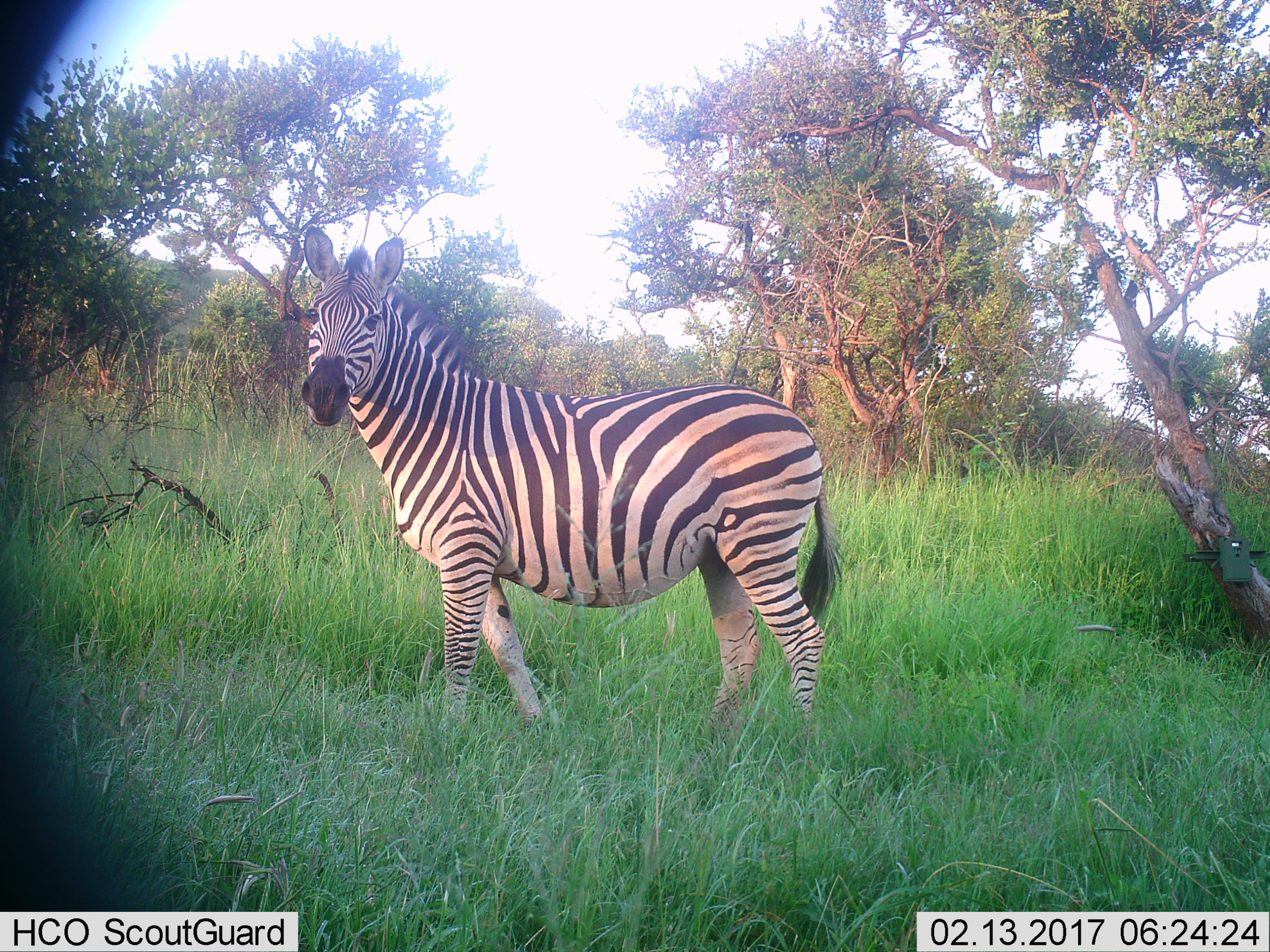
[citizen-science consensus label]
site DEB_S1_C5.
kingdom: Animalia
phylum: Chordata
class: Mammalia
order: Perissodactyla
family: Equidae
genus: Equus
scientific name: Equus quagga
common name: plains zebra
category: zebraplains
Zebraplains (plains zebra) (Equus quagga), count 1. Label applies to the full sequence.